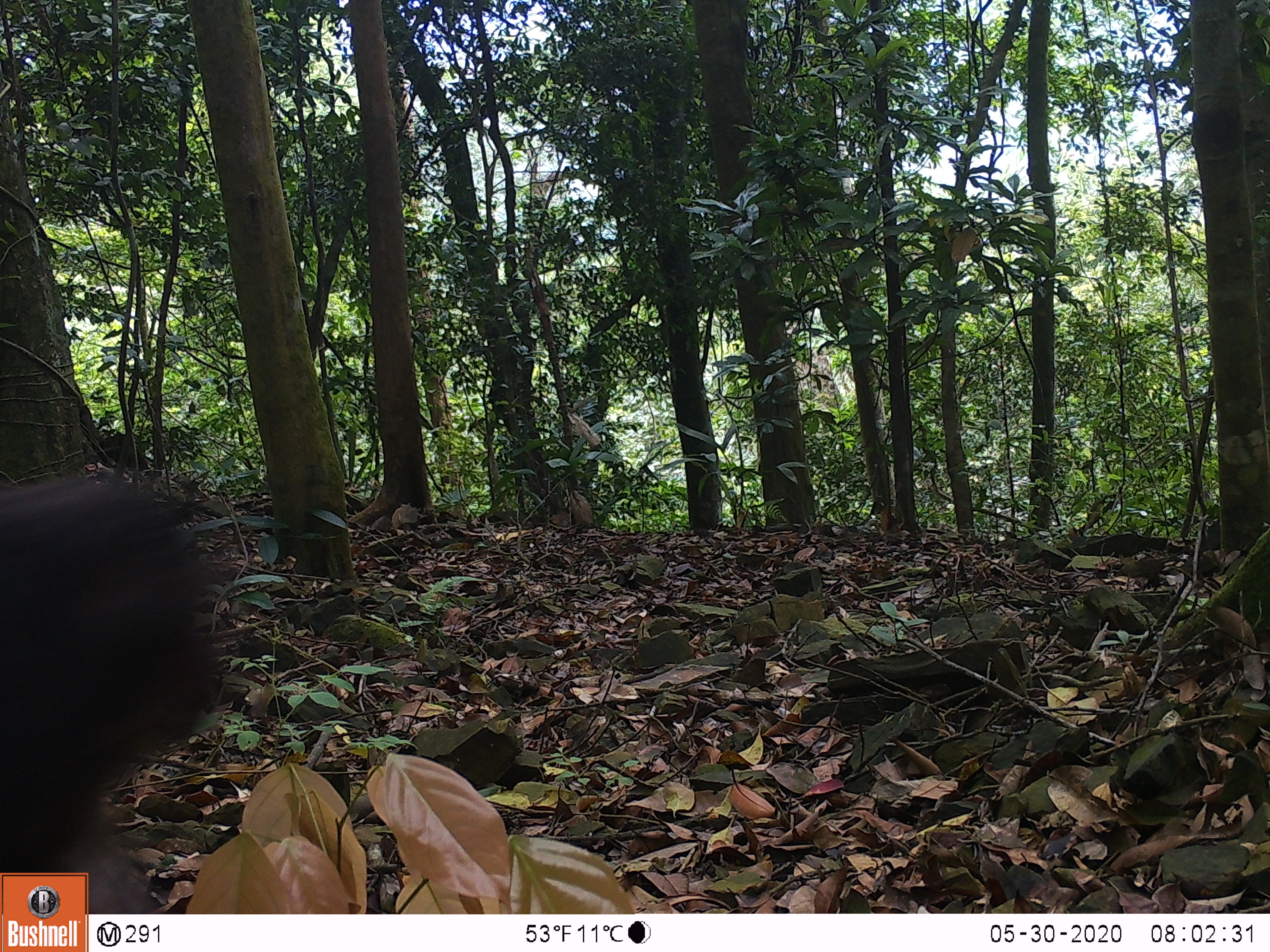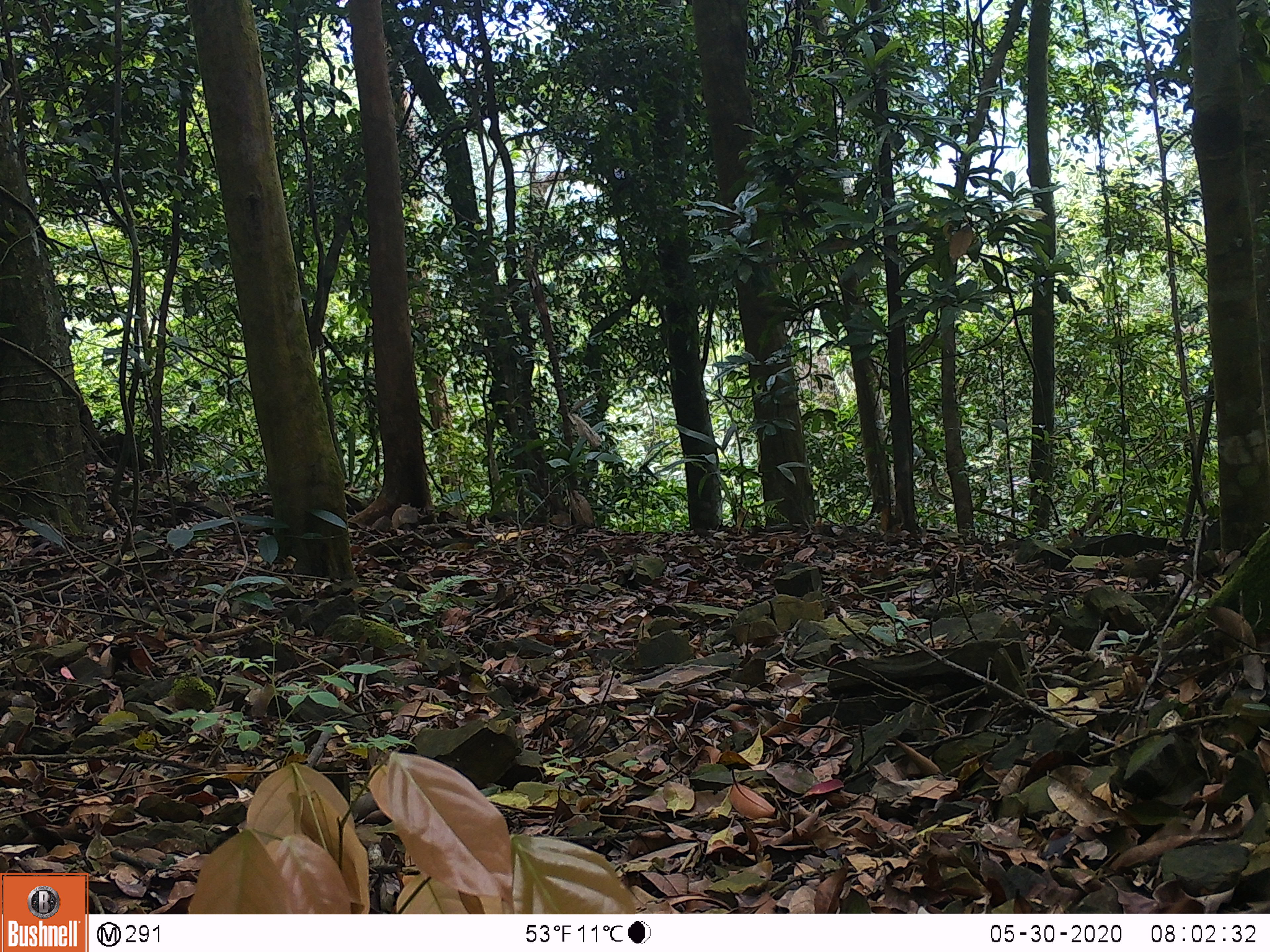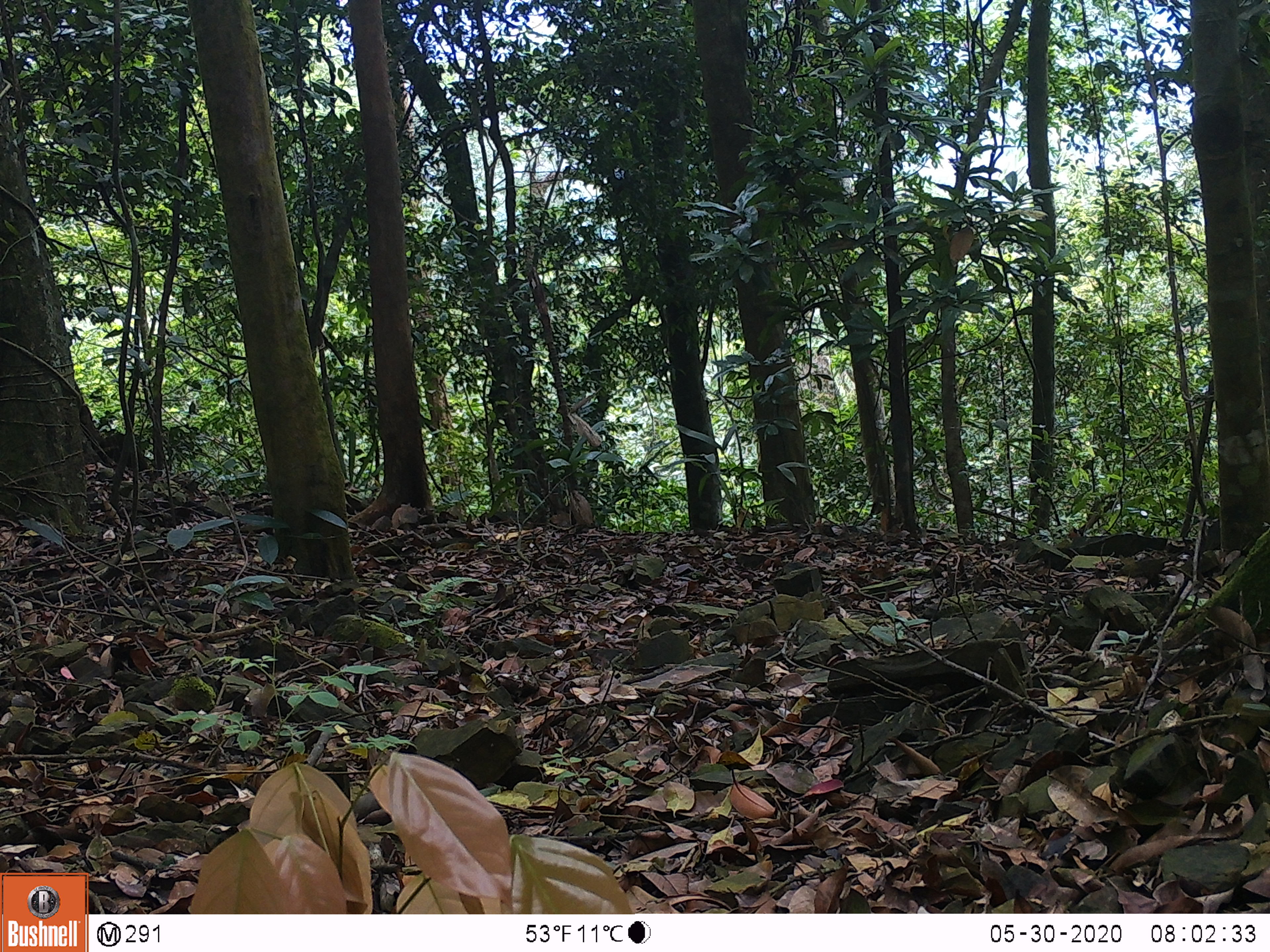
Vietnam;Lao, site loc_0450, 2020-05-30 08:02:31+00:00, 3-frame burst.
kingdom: Animalia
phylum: Chordata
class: Mammalia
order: Primates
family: Cercopithecidae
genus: Macaca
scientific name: Macaca arctoides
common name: stump-tailed macaque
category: stump tailed macaque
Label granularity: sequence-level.